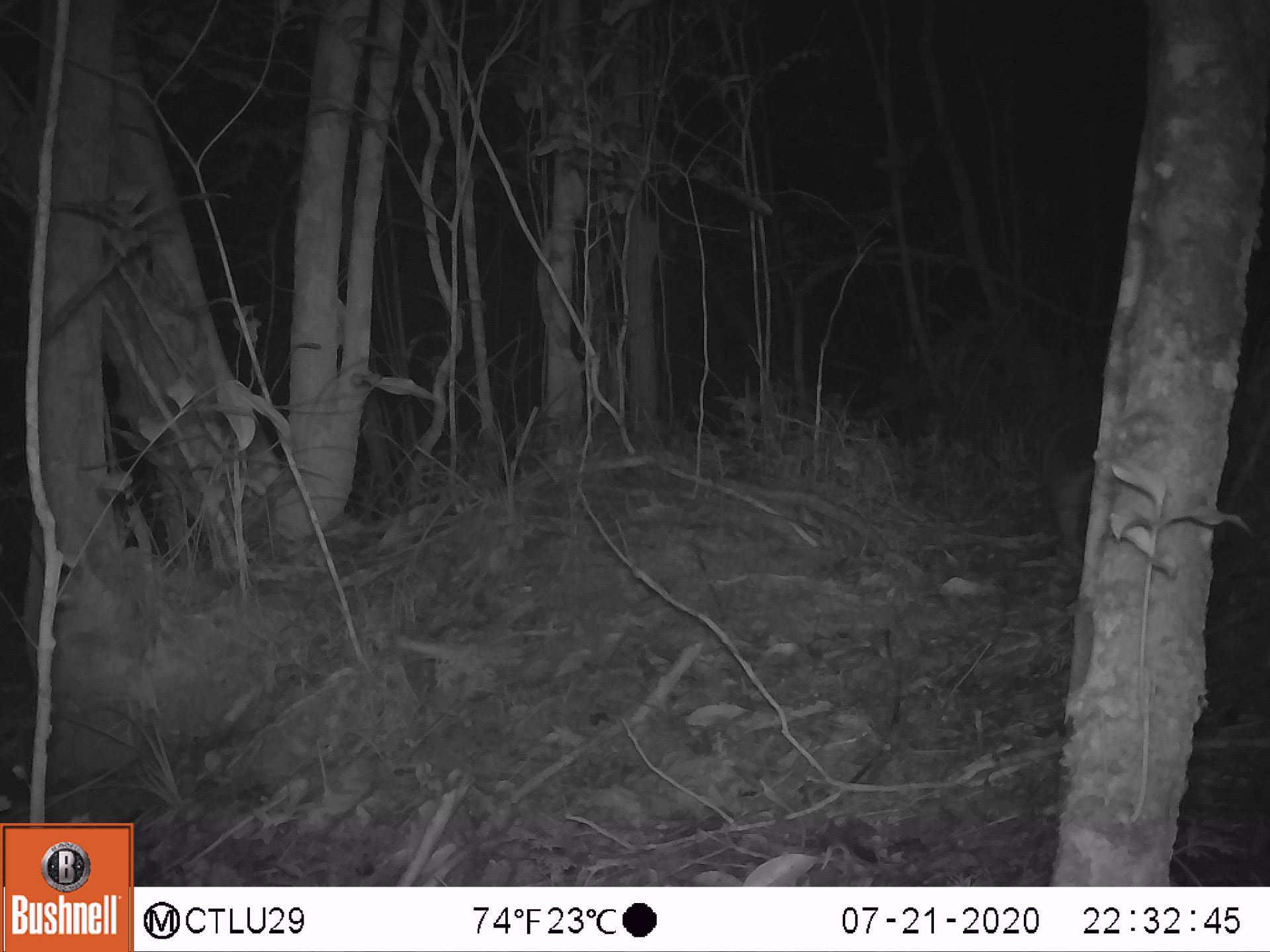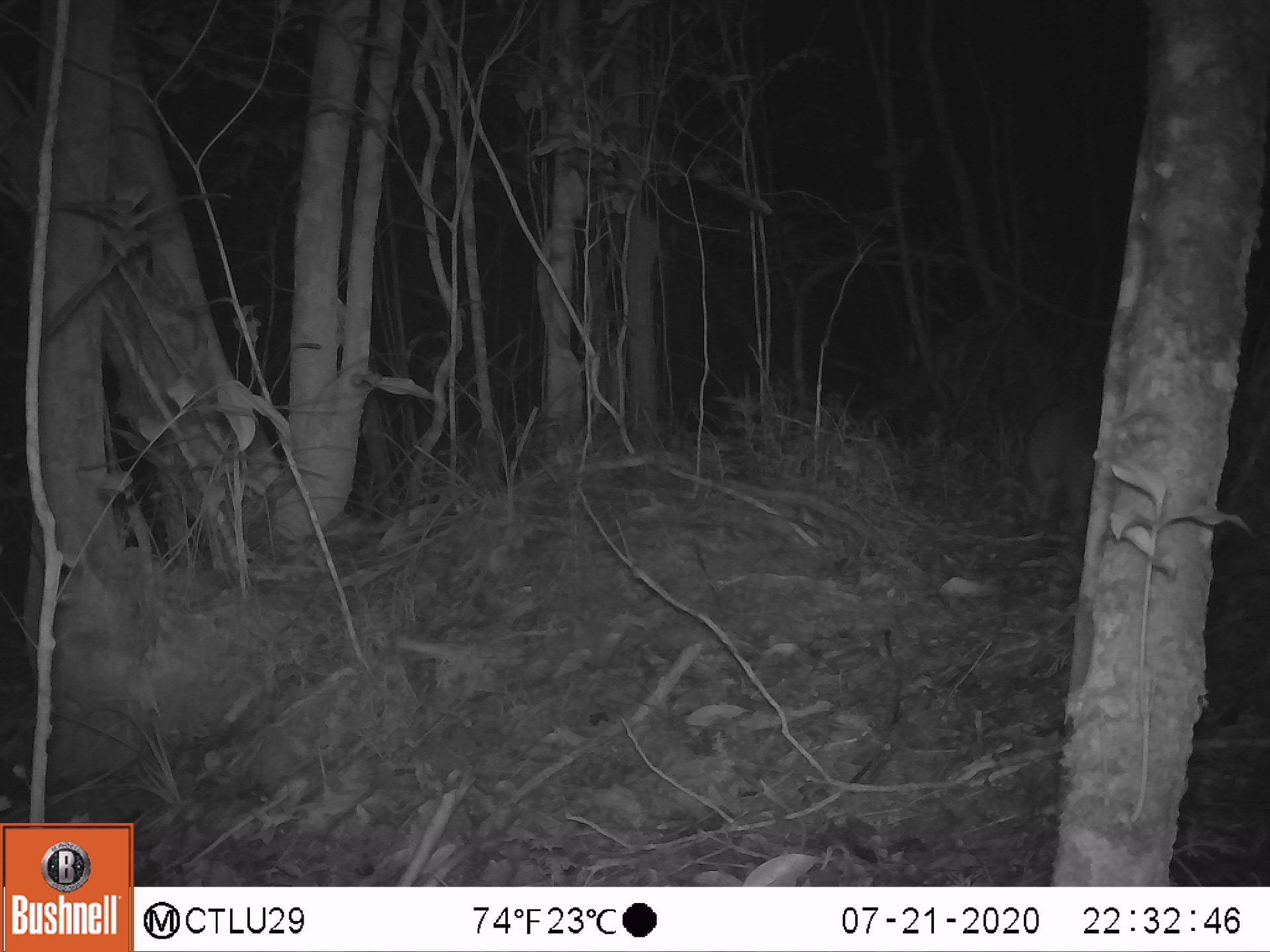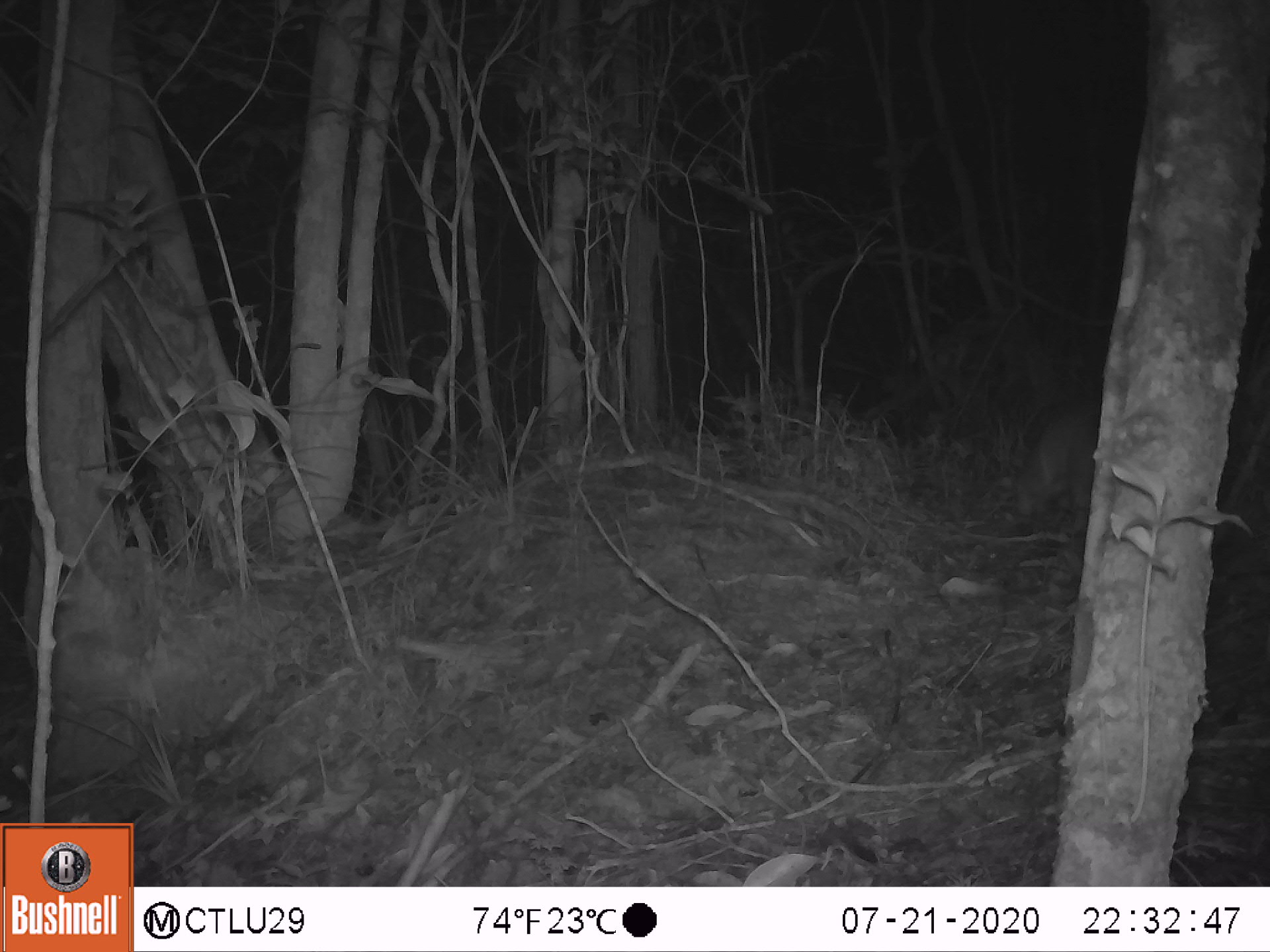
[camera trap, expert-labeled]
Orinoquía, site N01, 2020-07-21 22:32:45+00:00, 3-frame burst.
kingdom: Animalia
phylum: Chordata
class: Mammalia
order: Cingulata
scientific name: Cingulata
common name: armadillo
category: unknown armadillo